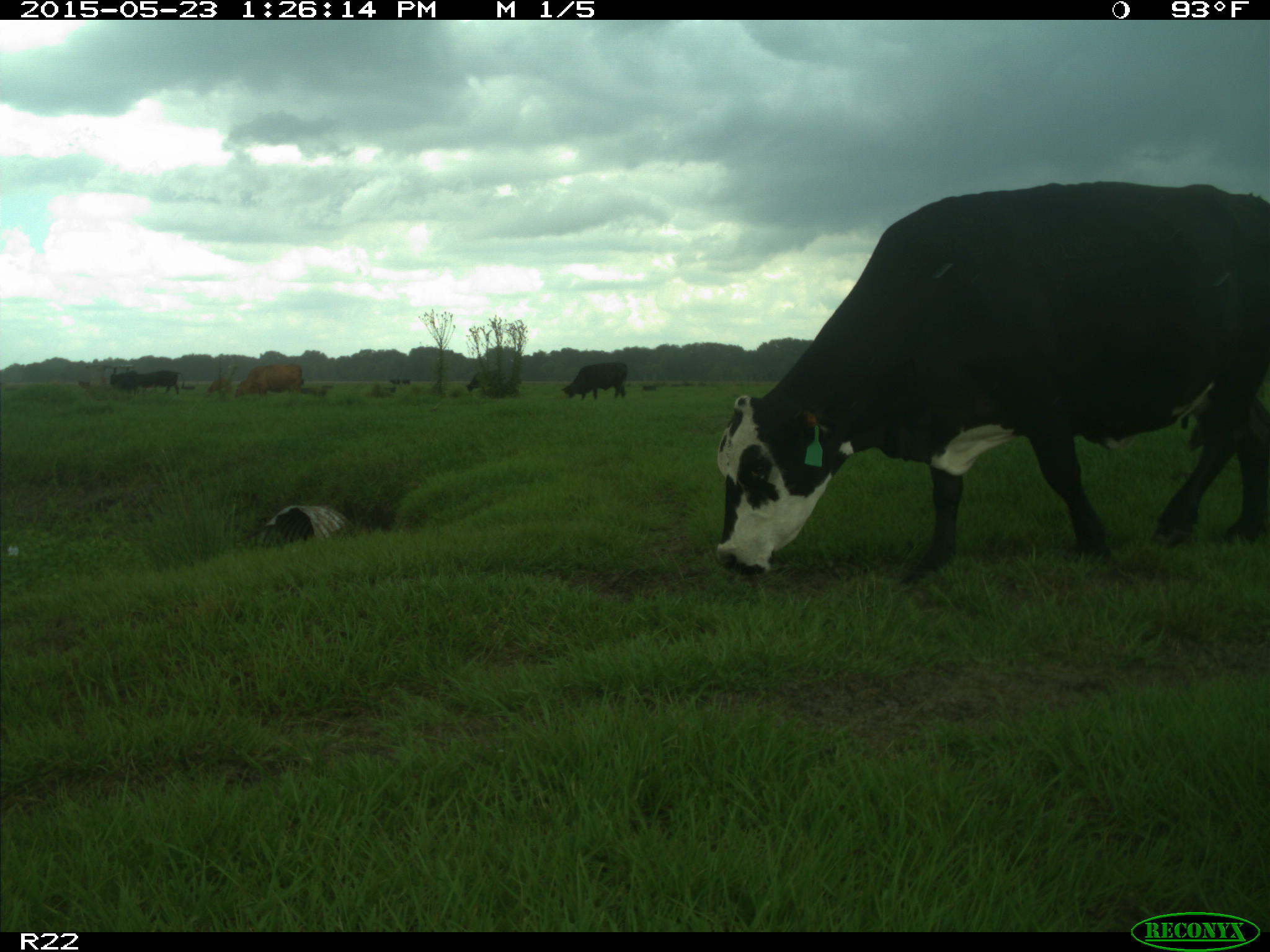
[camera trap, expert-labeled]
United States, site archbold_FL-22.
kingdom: Animalia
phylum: Chordata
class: Mammalia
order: Artiodactyla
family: Bovidae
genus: Bos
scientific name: Bos taurus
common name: domestic cow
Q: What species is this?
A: Bos taurus (domestic cow).